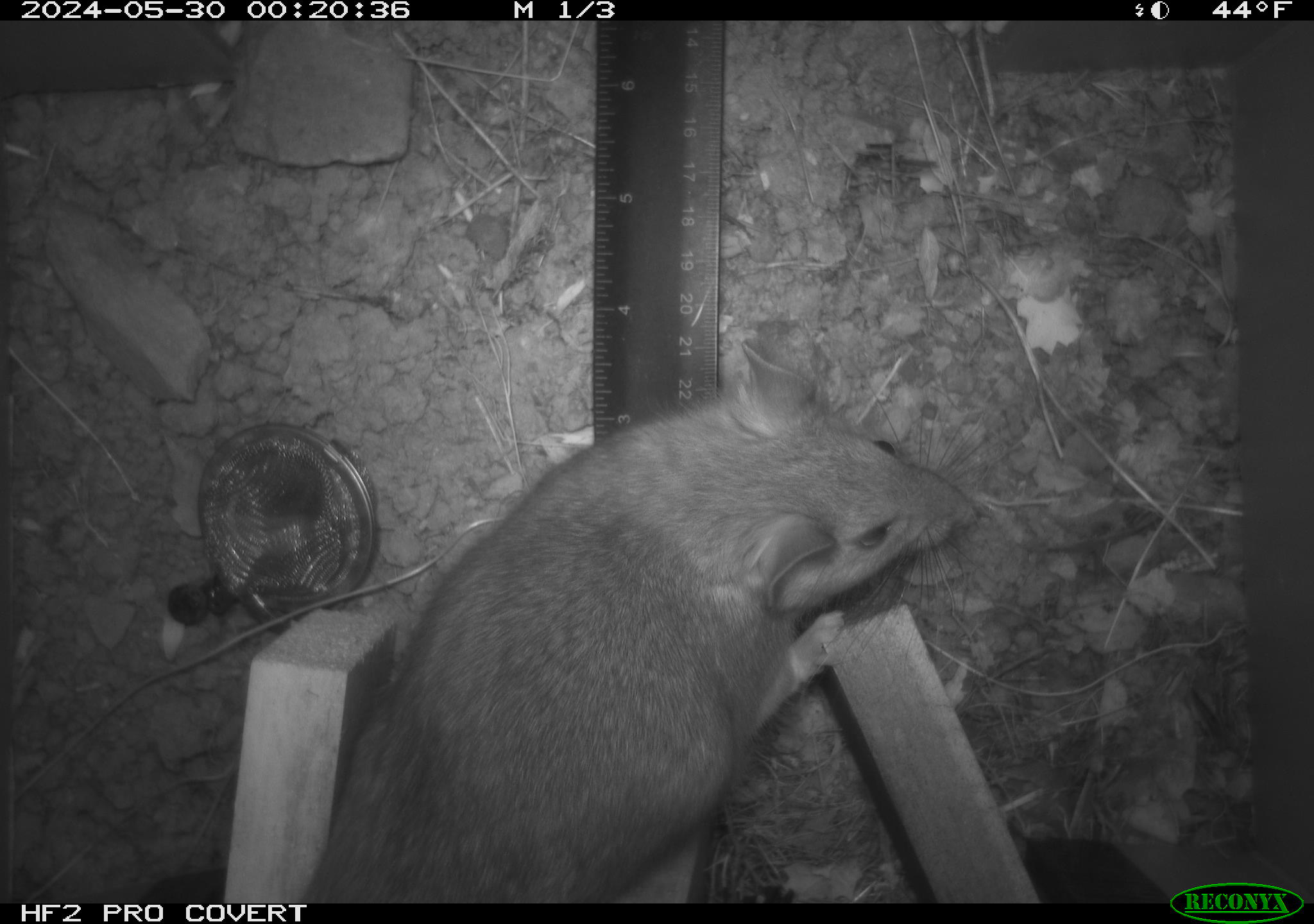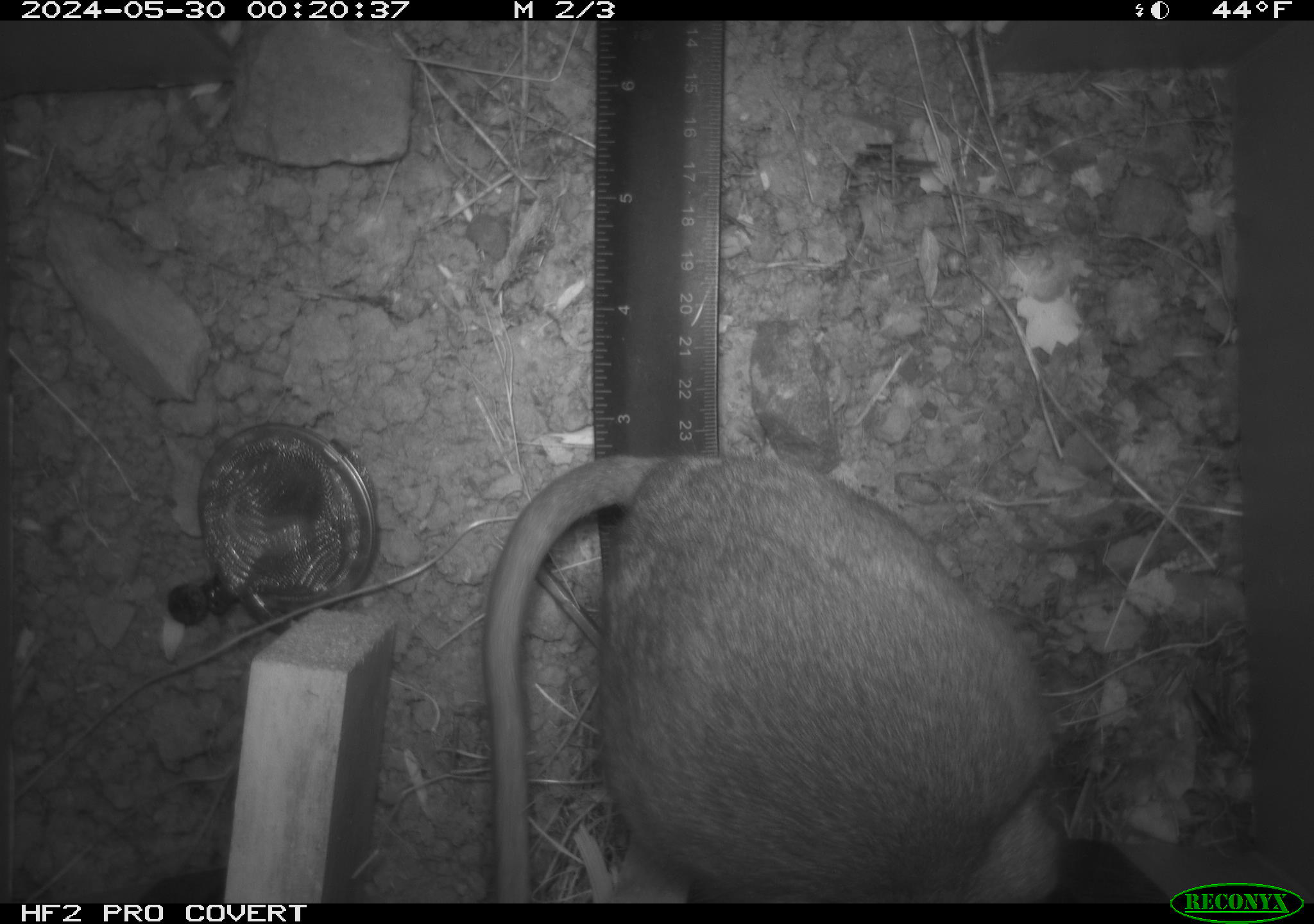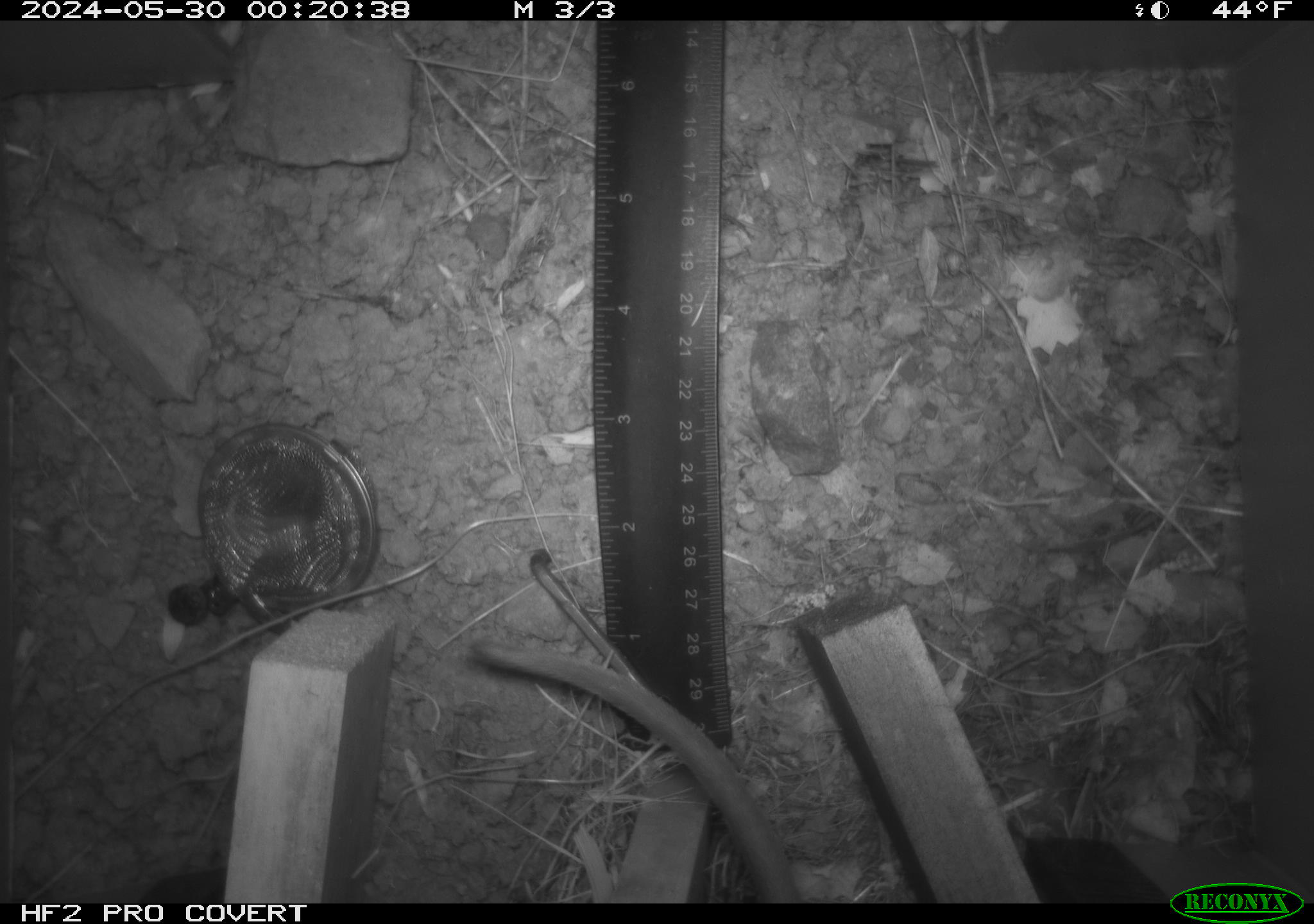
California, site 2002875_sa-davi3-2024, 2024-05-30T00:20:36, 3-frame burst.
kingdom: Animalia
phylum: Chordata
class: Mammalia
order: Rodentia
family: Cricetidae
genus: Neotoma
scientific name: Neotoma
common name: pack rat or woodrat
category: neotoma species